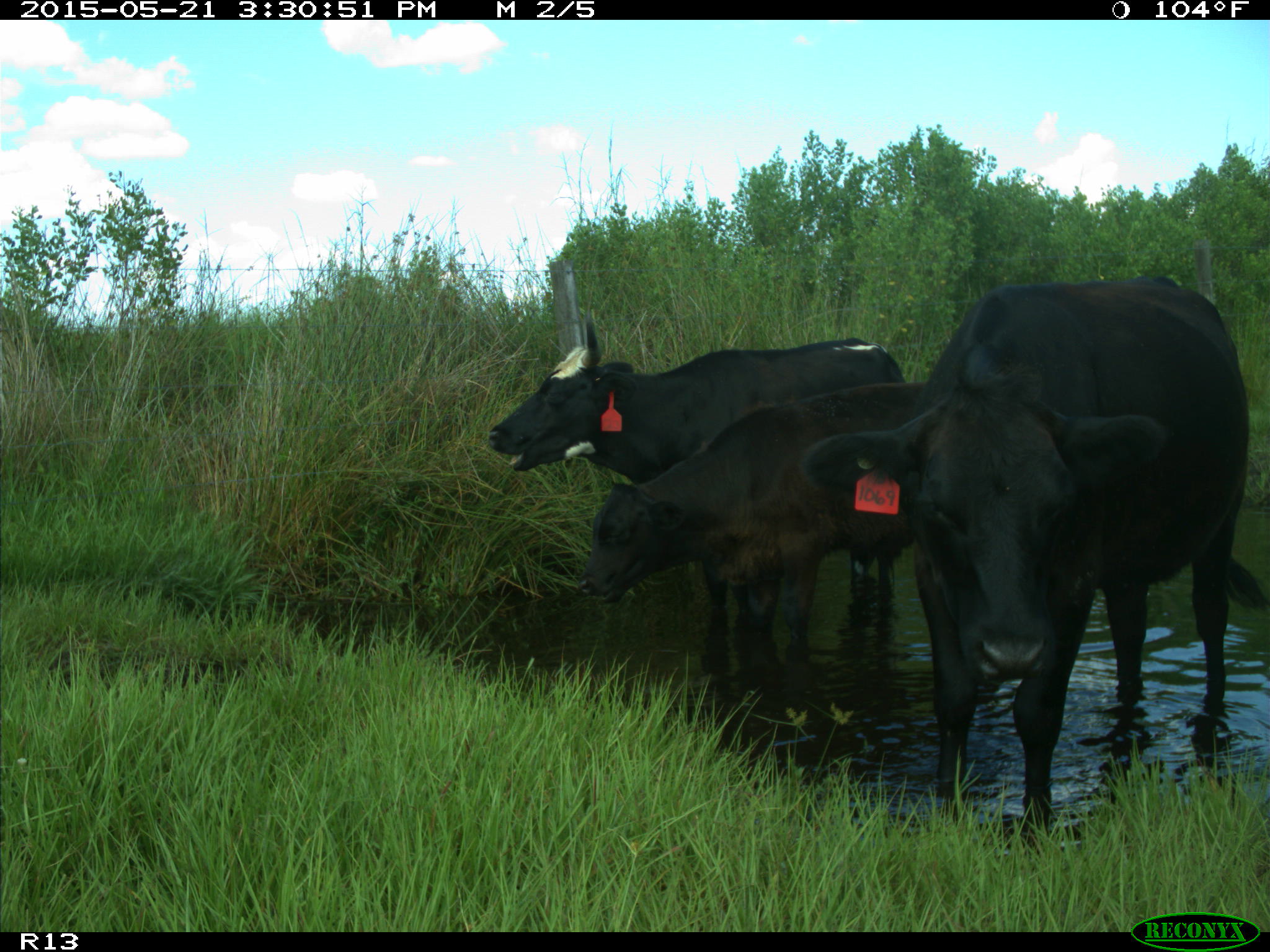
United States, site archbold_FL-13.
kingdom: Animalia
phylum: Chordata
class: Mammalia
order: Artiodactyla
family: Bovidae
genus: Bos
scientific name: Bos taurus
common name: domestic cow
Bos taurus (domestic cow).